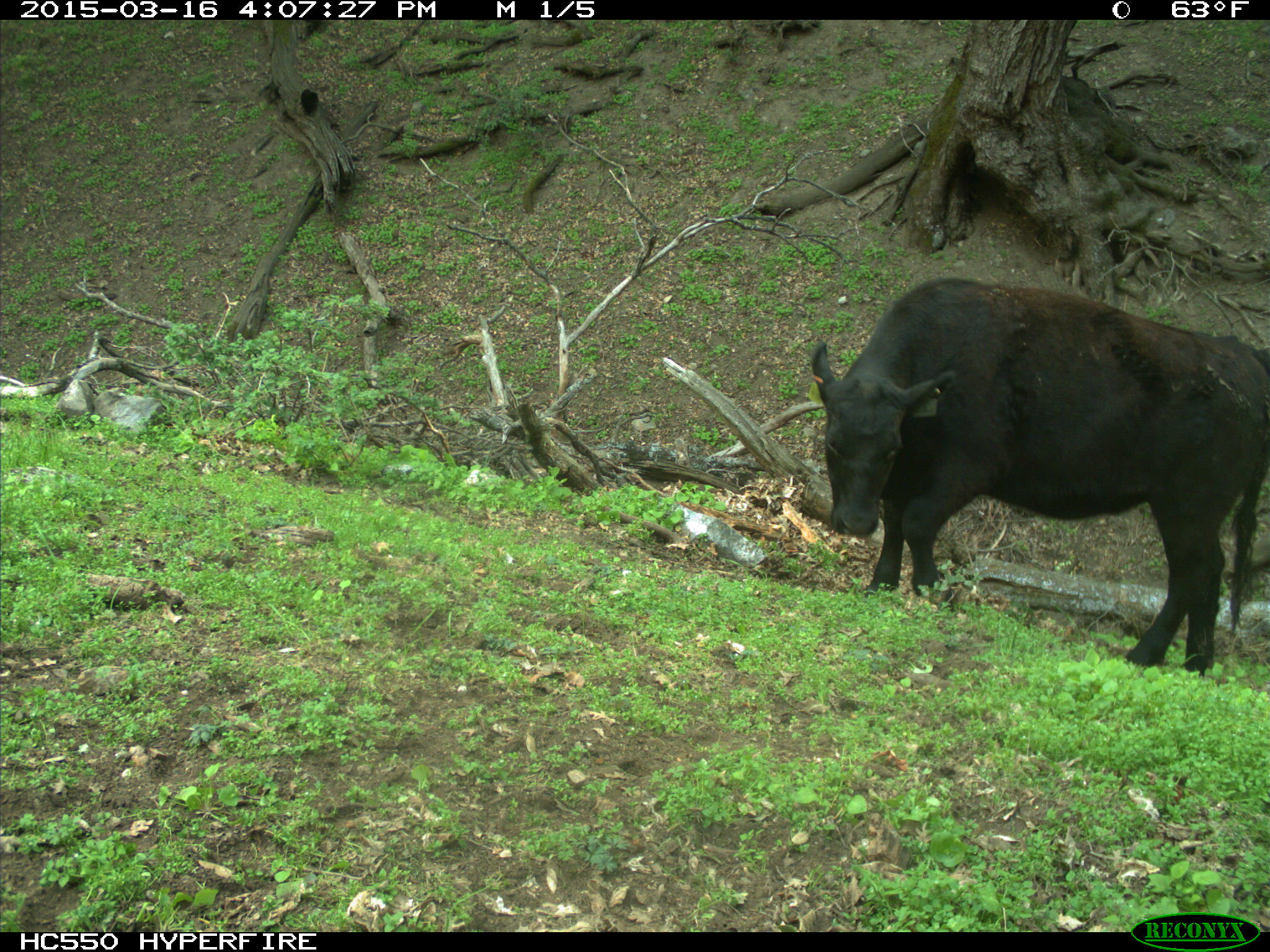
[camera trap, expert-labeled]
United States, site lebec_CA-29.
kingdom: Animalia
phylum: Chordata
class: Mammalia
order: Artiodactyla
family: Bovidae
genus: Bos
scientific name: Bos taurus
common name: domestic cow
Bos taurus (domestic cow).